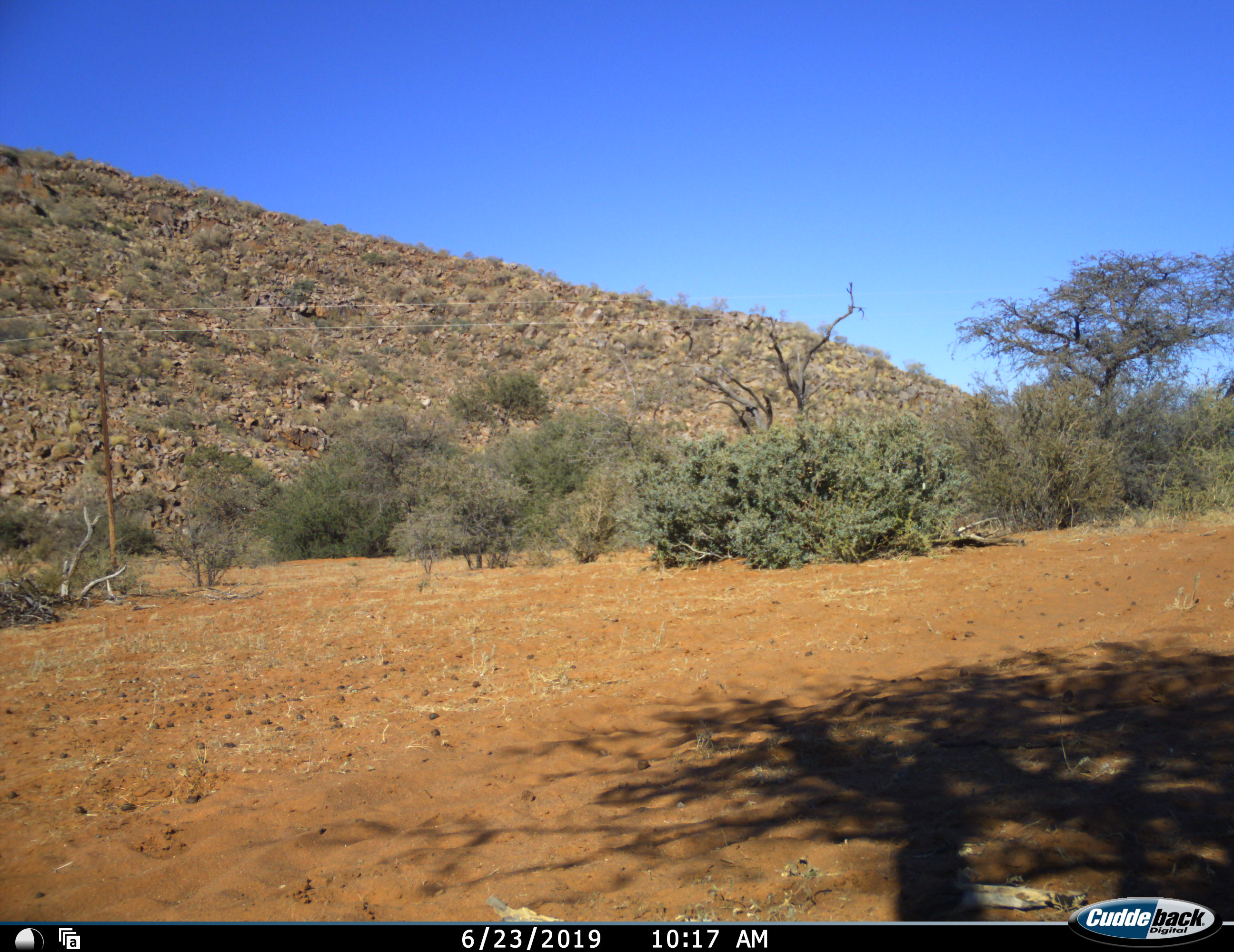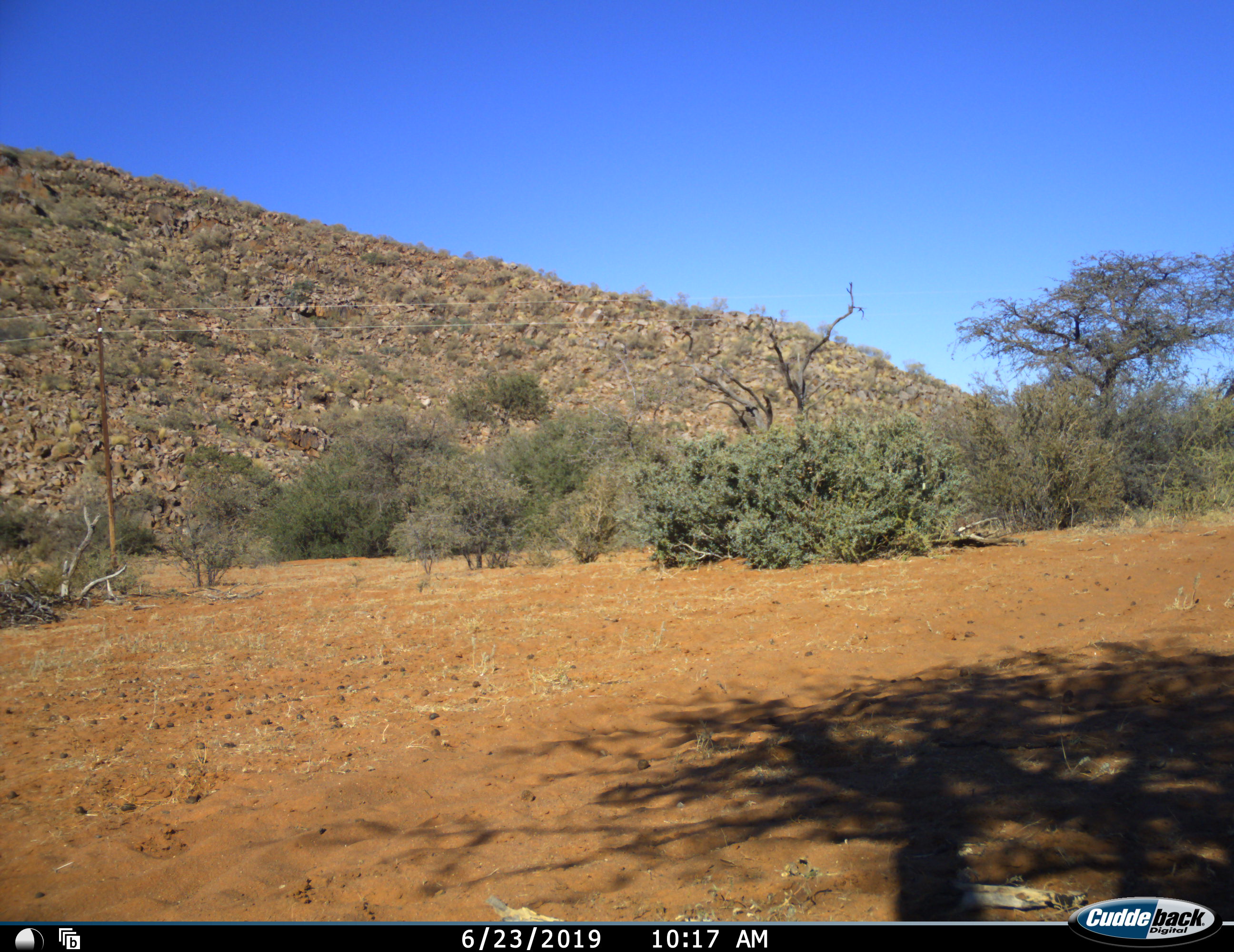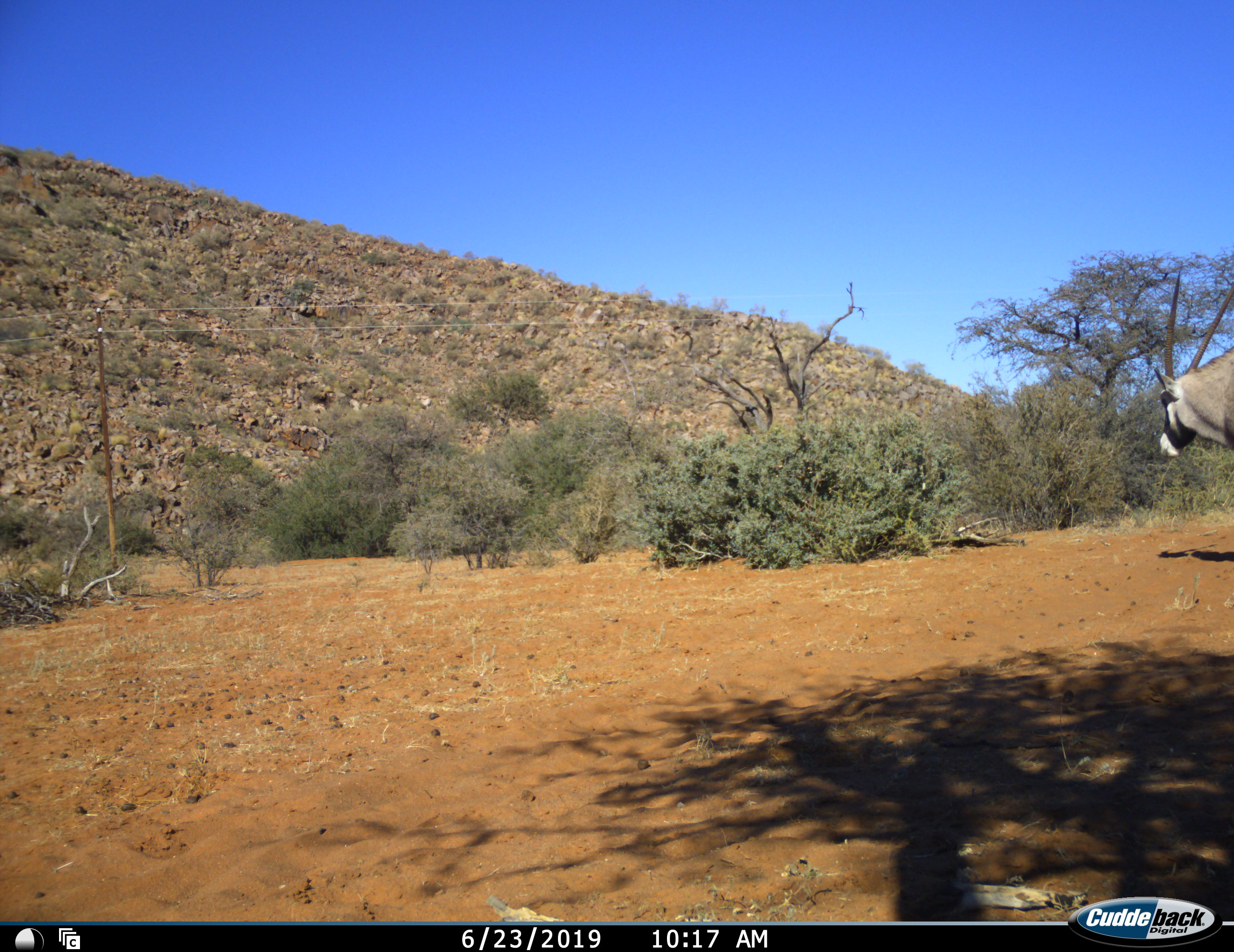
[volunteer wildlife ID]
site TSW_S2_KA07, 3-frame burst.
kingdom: Animalia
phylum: Chordata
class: Mammalia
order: Artiodactyla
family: Bovidae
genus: Oryx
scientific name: Oryx gazella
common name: gemsbok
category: oryx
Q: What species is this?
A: Oryx (gemsbok) (Oryx gazella).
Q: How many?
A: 1.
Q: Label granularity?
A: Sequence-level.